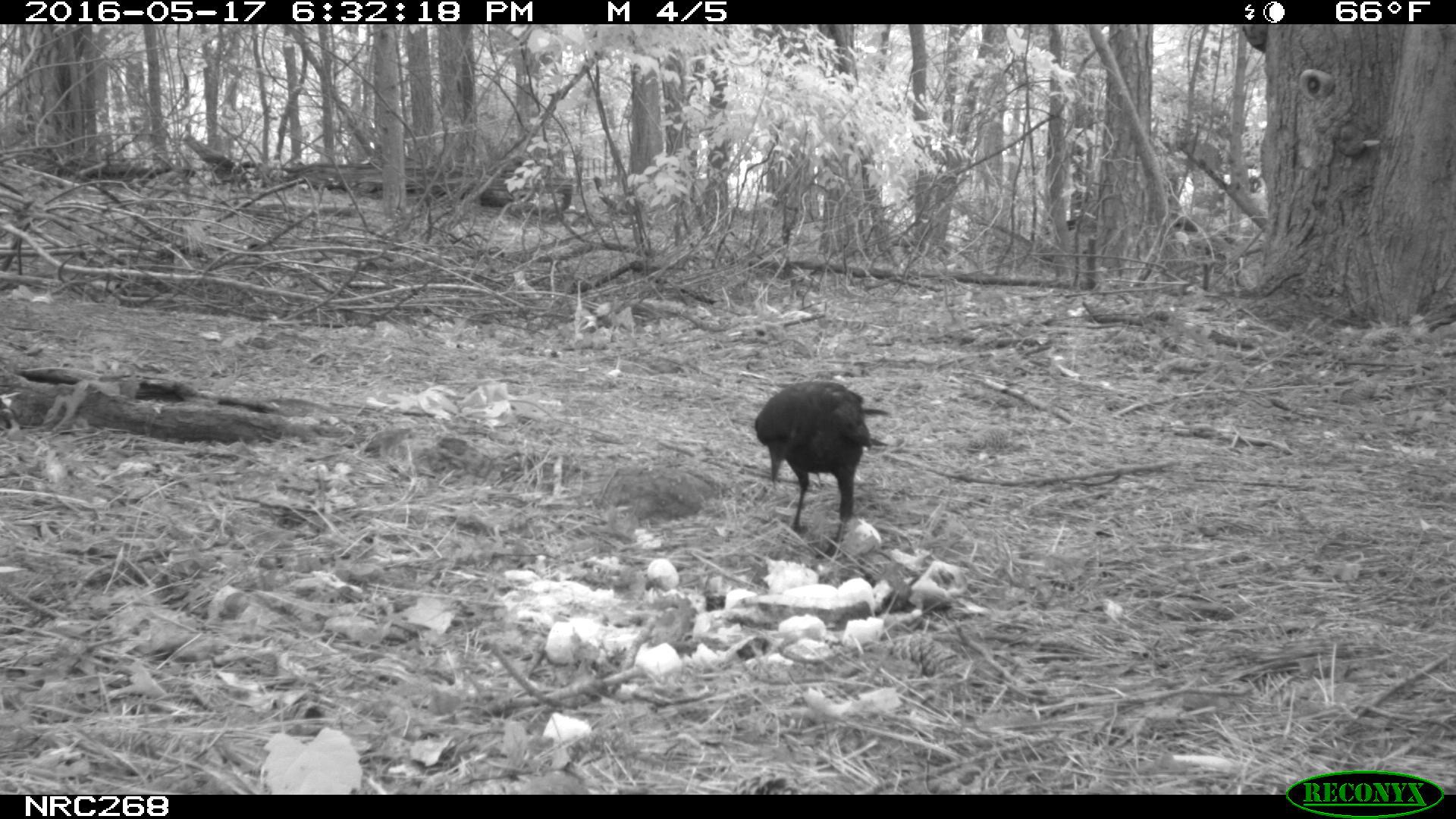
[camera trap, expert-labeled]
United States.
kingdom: Animalia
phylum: Chordata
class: Aves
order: Passeriformes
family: Corvidae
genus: Corvus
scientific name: Corvus brachyrhynchos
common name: american crow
American Crow (Corvus brachyrhynchos).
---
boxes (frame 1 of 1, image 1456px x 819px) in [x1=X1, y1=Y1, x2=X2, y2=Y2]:
American Crow: [x1=748, y1=367, x2=876, y2=549]